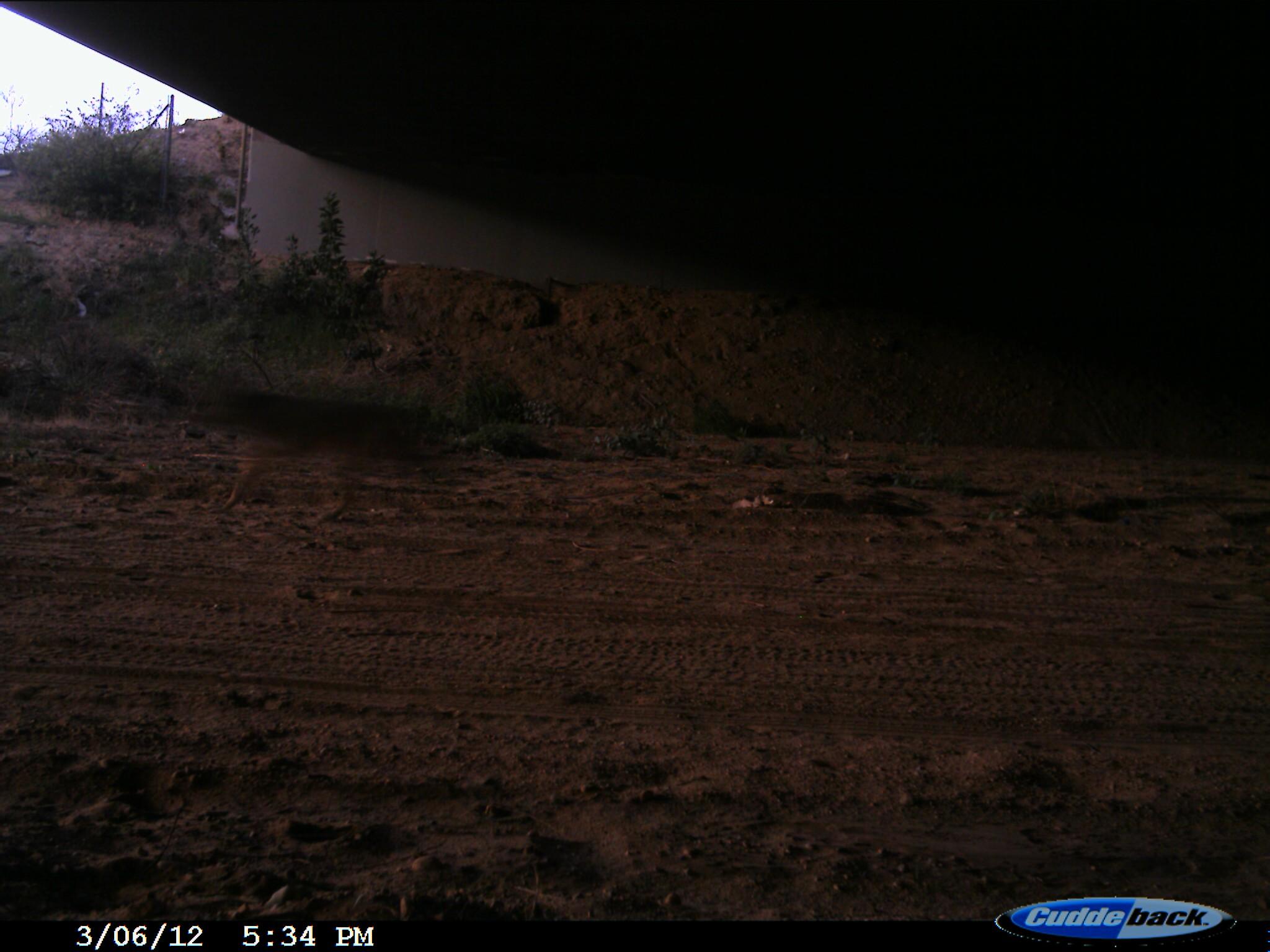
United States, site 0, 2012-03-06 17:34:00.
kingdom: Animalia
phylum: Chordata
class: Mammalia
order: Carnivora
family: Canidae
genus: Canis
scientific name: Canis latrans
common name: coyote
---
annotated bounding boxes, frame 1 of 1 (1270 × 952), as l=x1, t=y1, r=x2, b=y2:
coyote: l=179, t=357, r=464, b=528